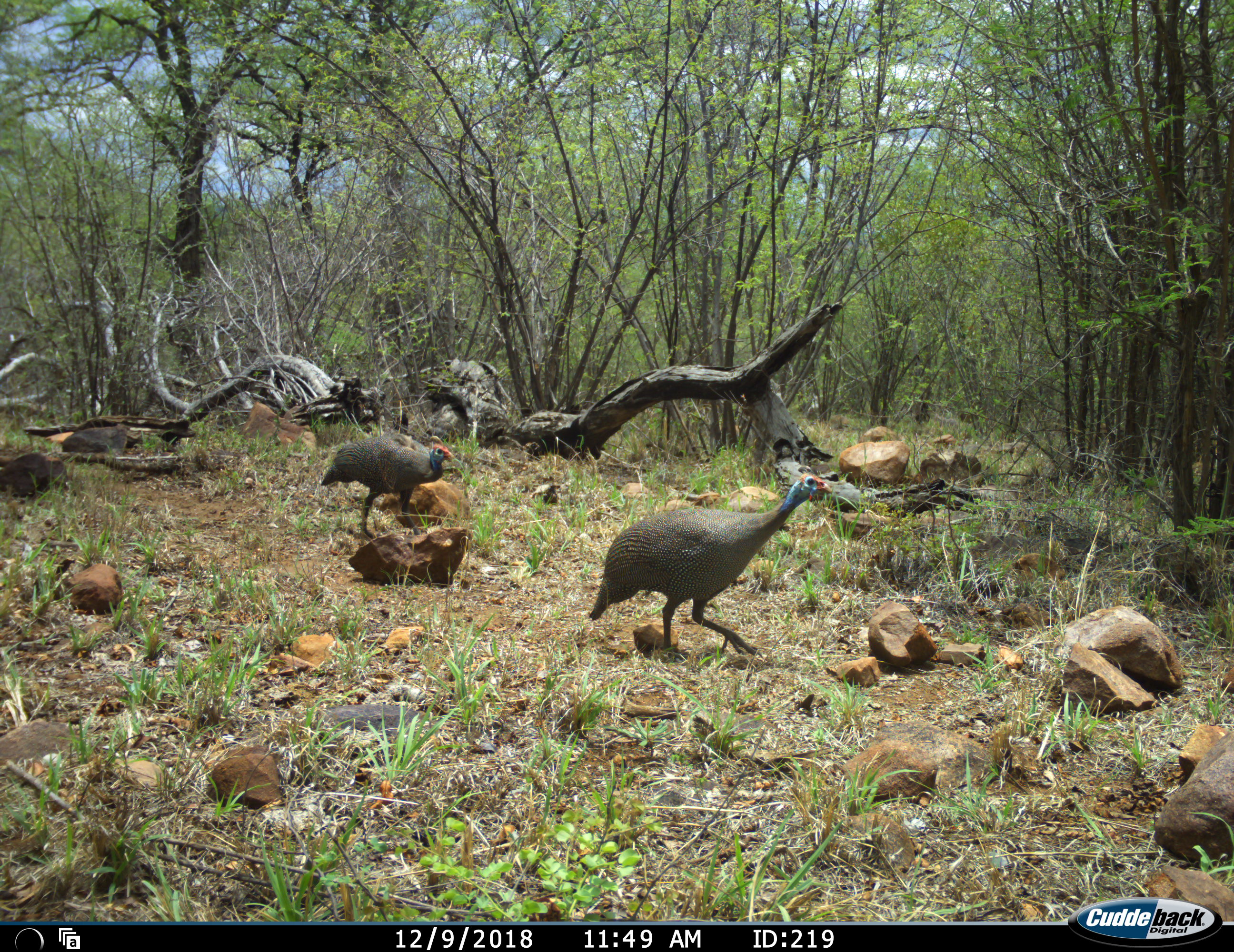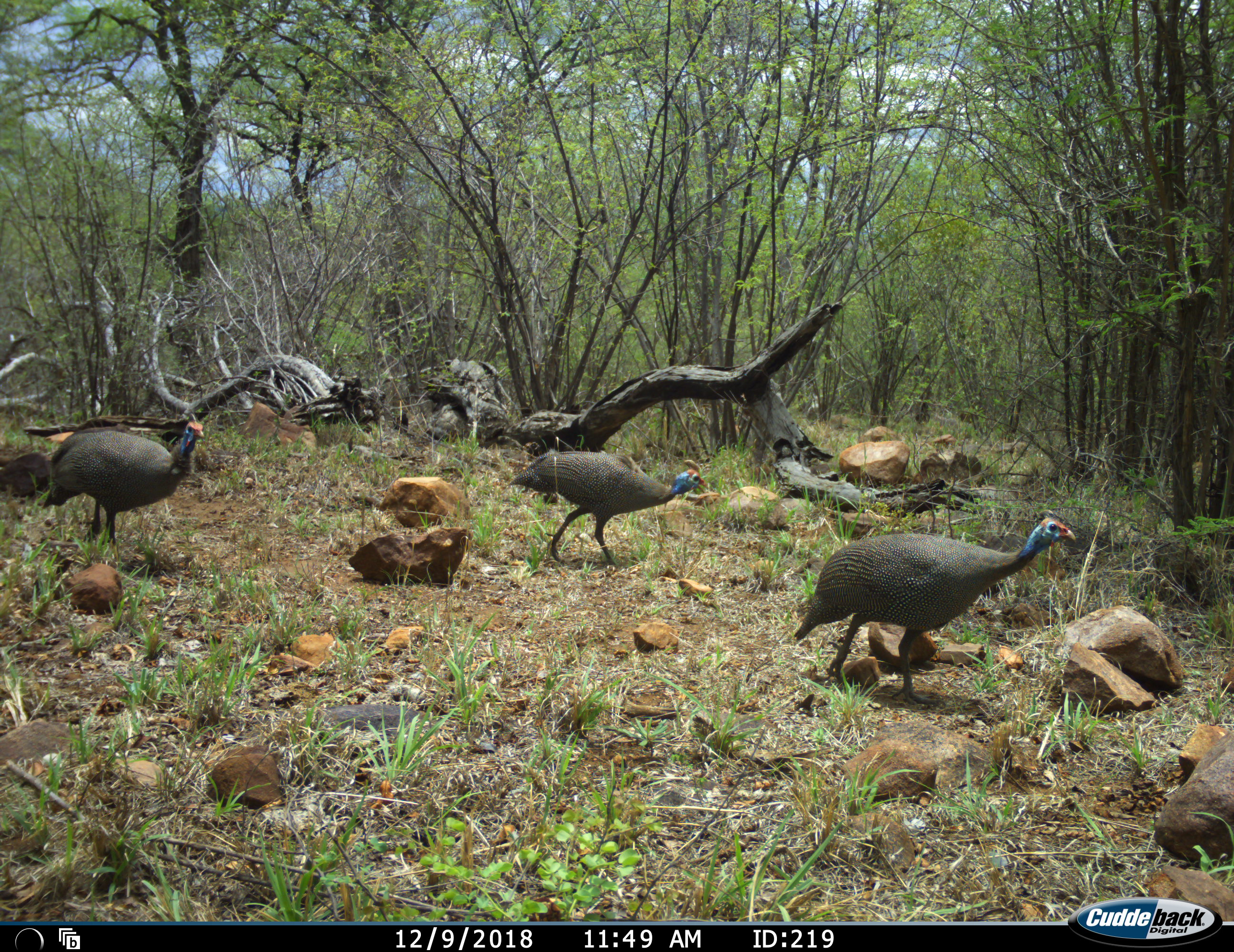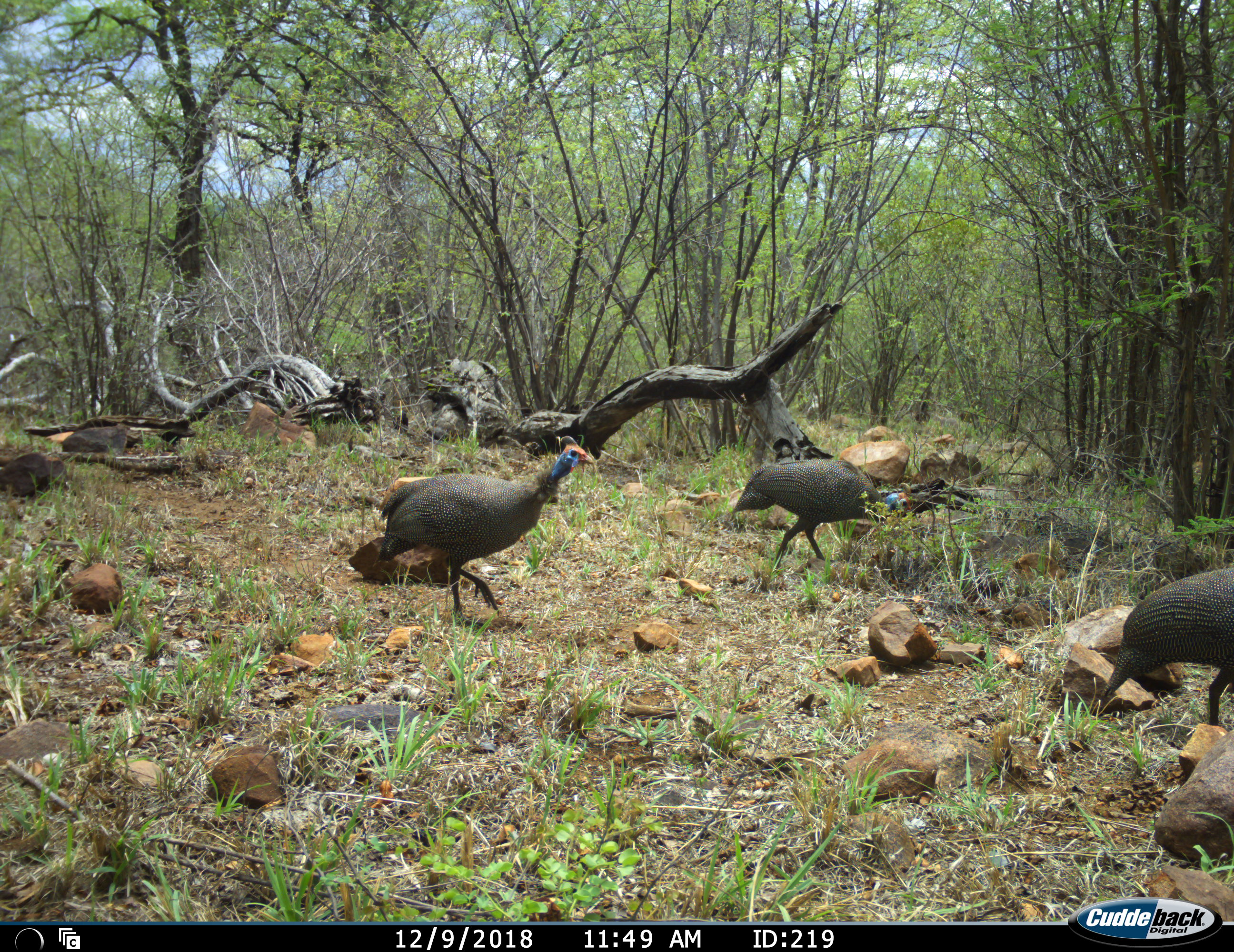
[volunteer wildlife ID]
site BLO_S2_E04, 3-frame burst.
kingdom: Animalia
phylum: Chordata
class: Aves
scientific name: Aves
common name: bird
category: birdother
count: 3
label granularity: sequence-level